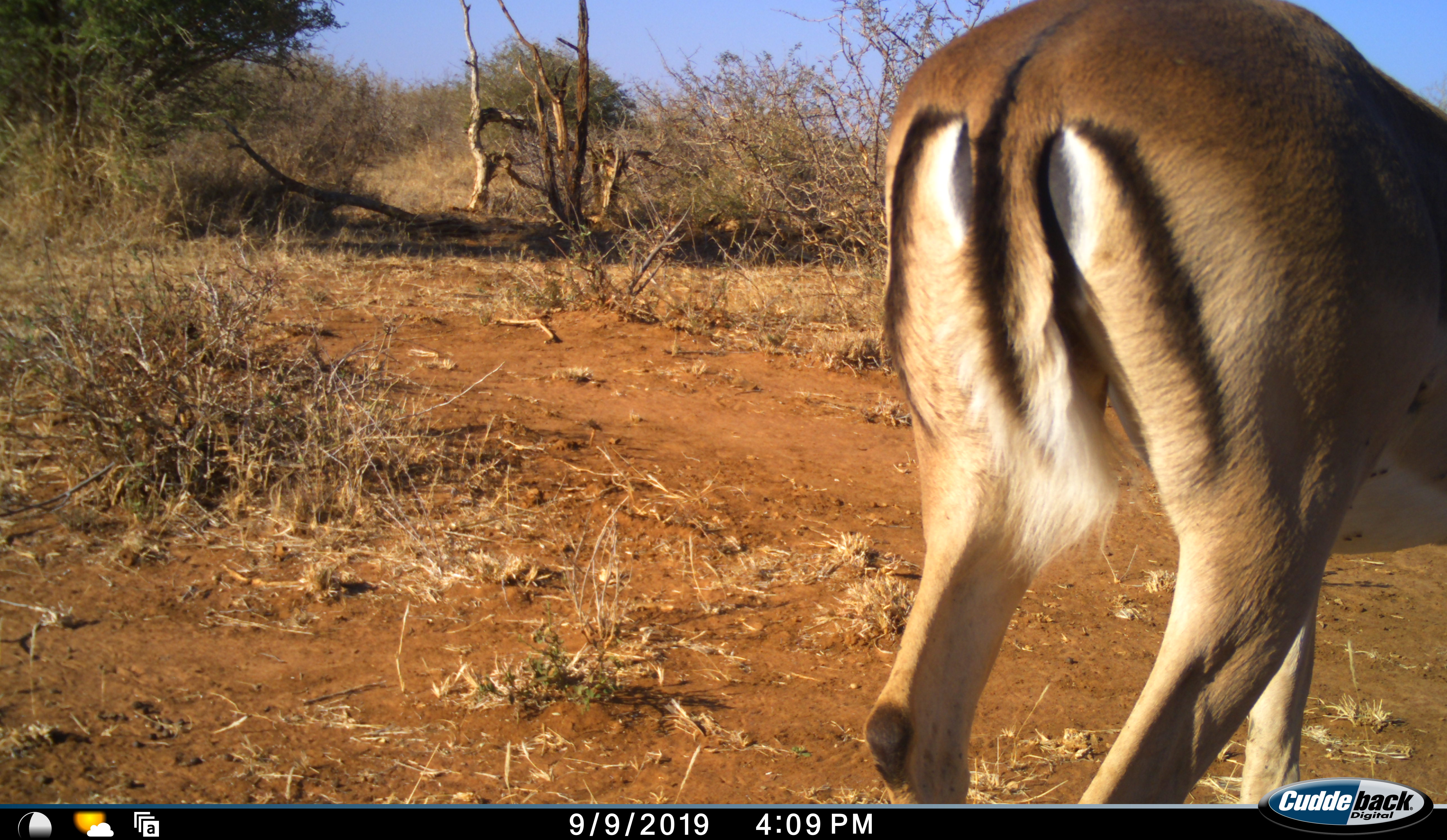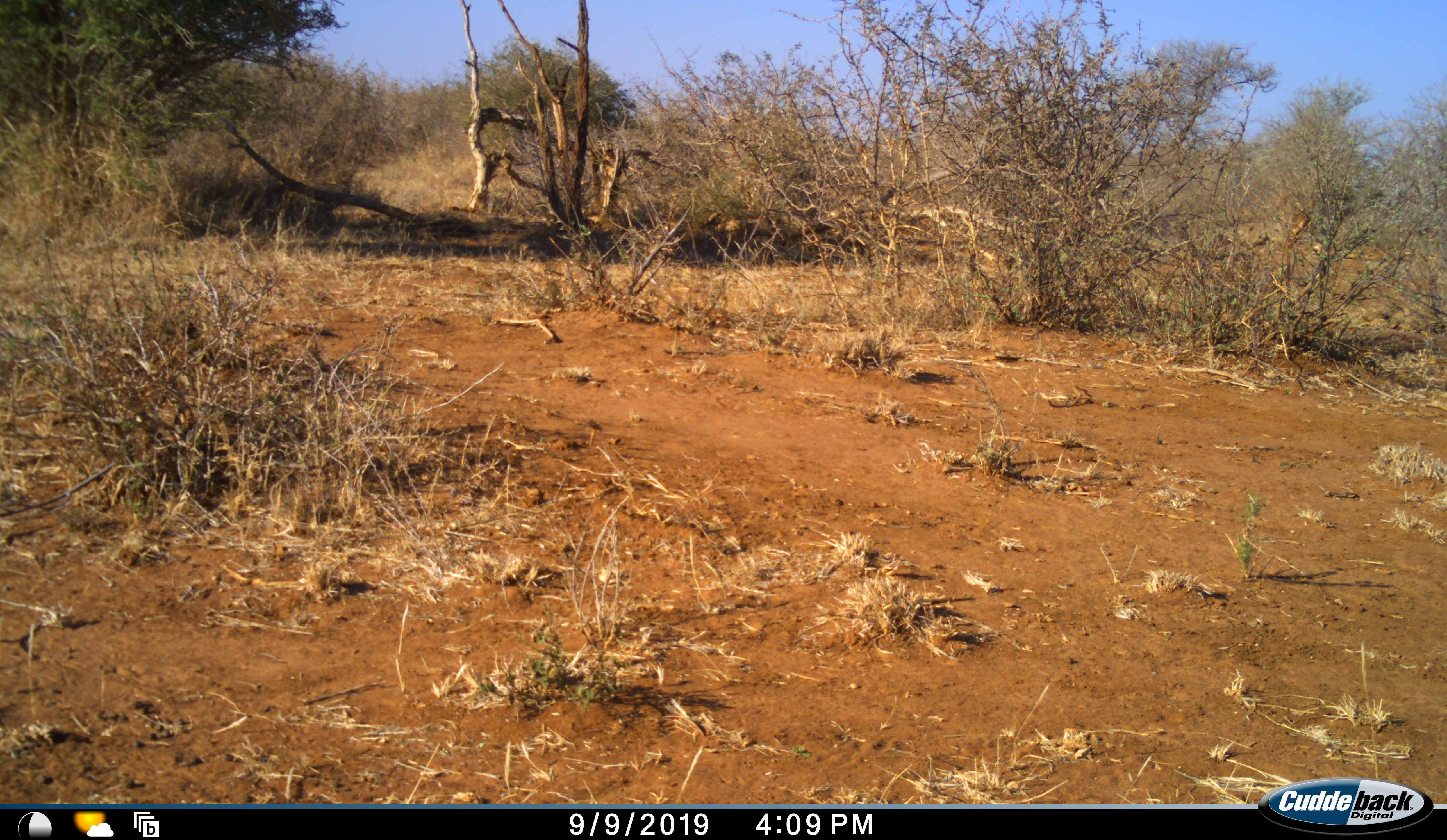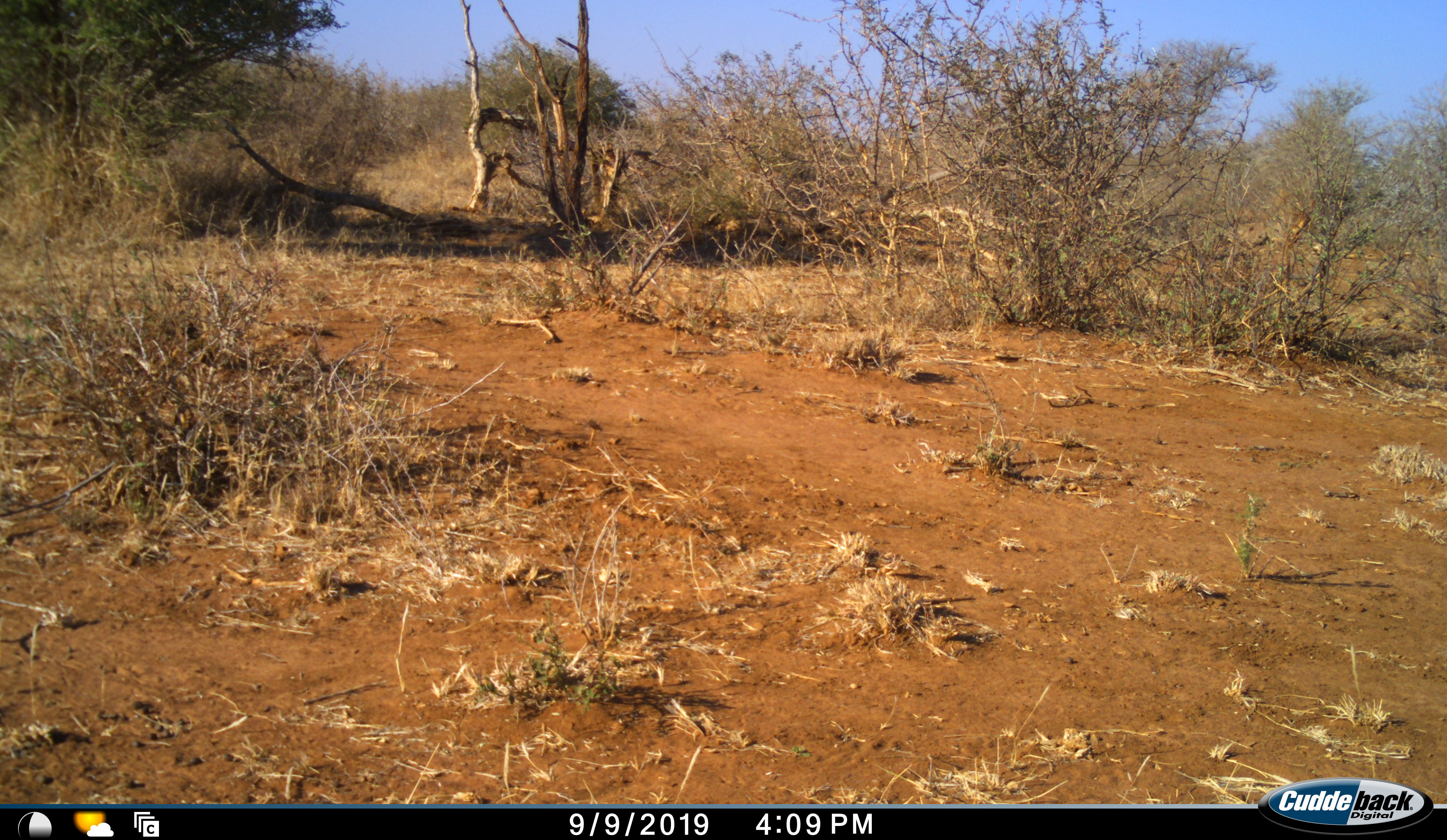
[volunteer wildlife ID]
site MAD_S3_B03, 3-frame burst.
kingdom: Animalia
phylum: Chordata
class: Mammalia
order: Artiodactyla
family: Bovidae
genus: Aepyceros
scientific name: Aepyceros melampus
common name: impala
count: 1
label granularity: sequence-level